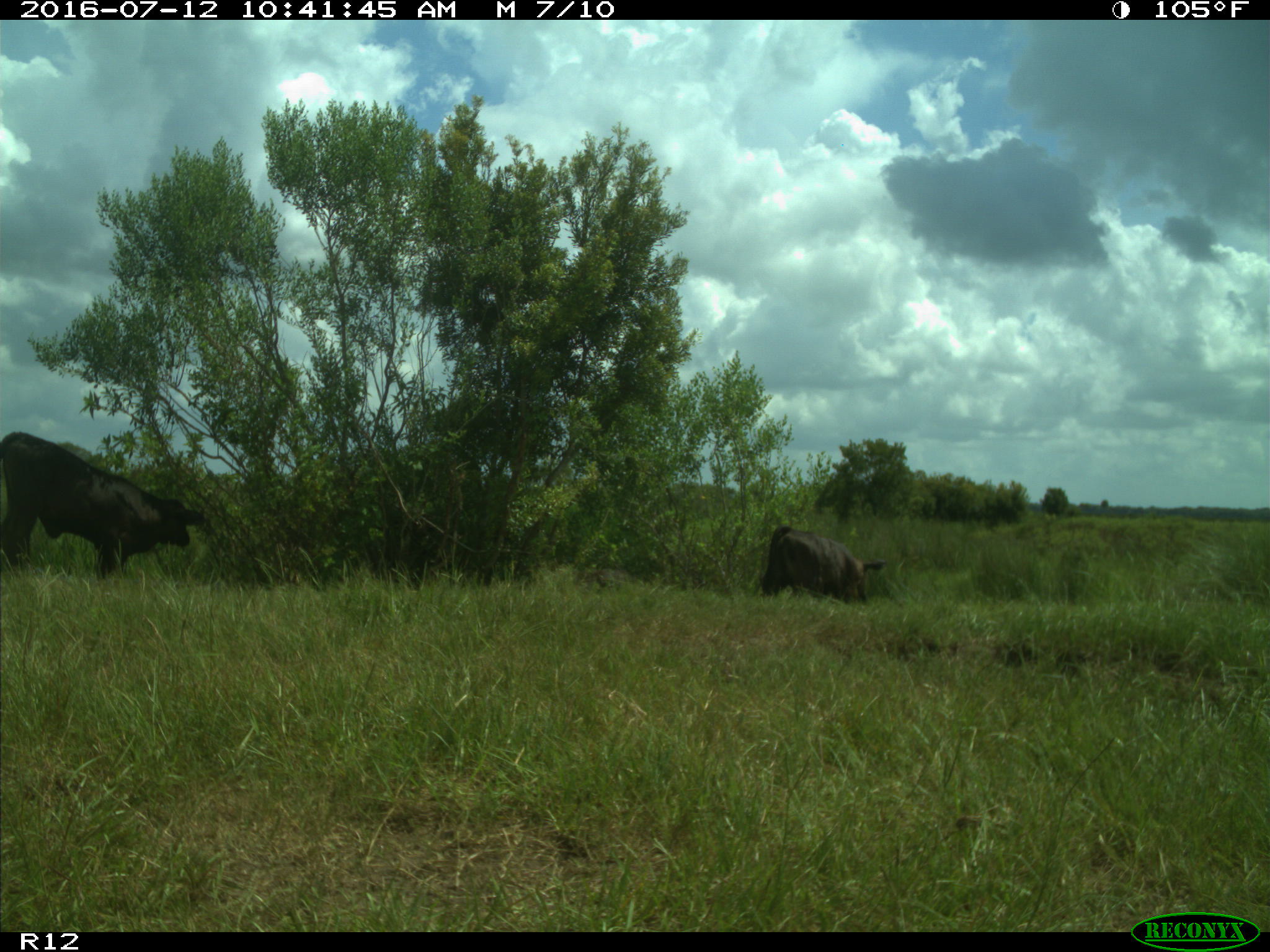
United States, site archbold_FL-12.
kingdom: Animalia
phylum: Chordata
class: Mammalia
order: Artiodactyla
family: Bovidae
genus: Bos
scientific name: Bos taurus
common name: domestic cow